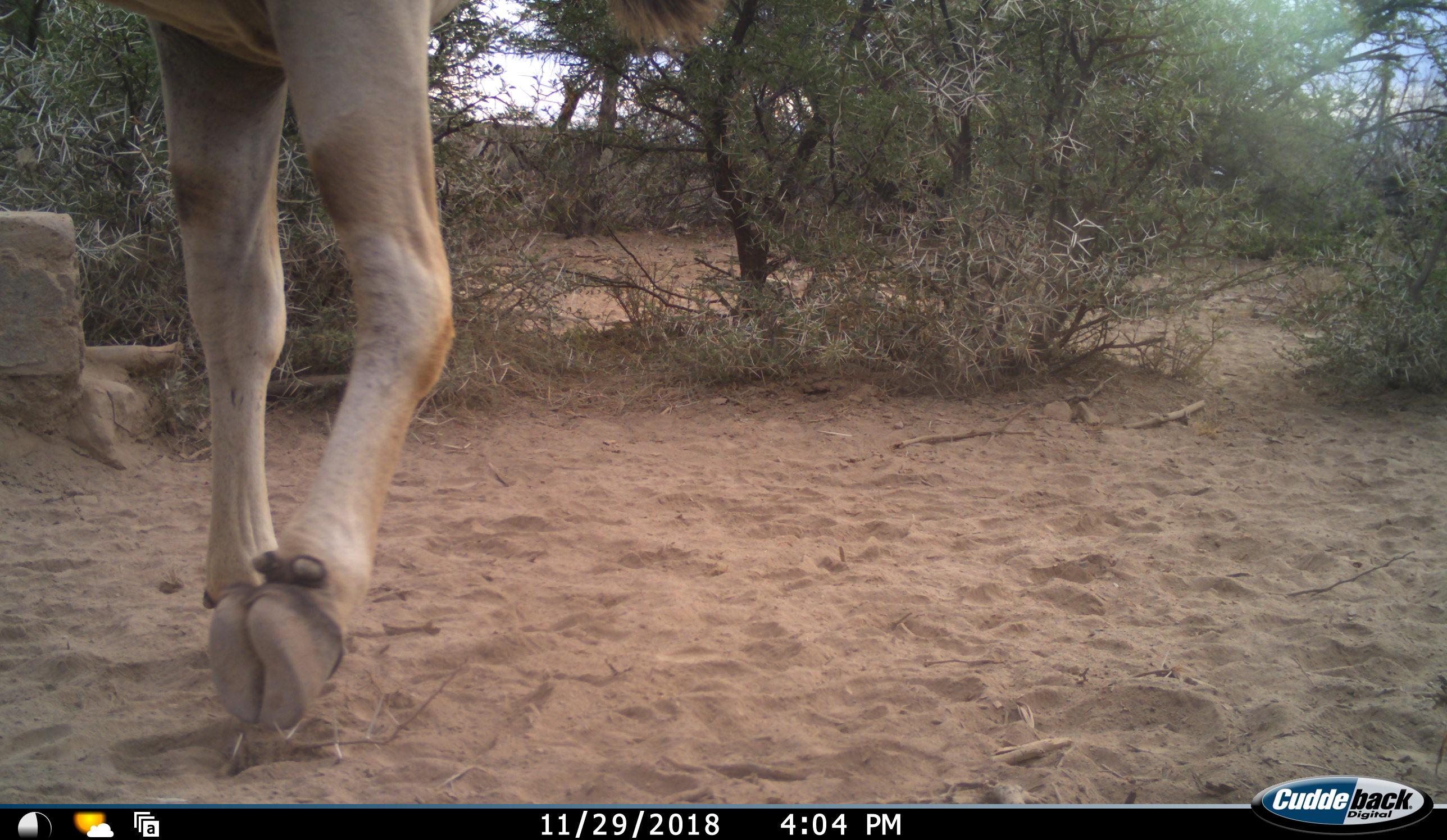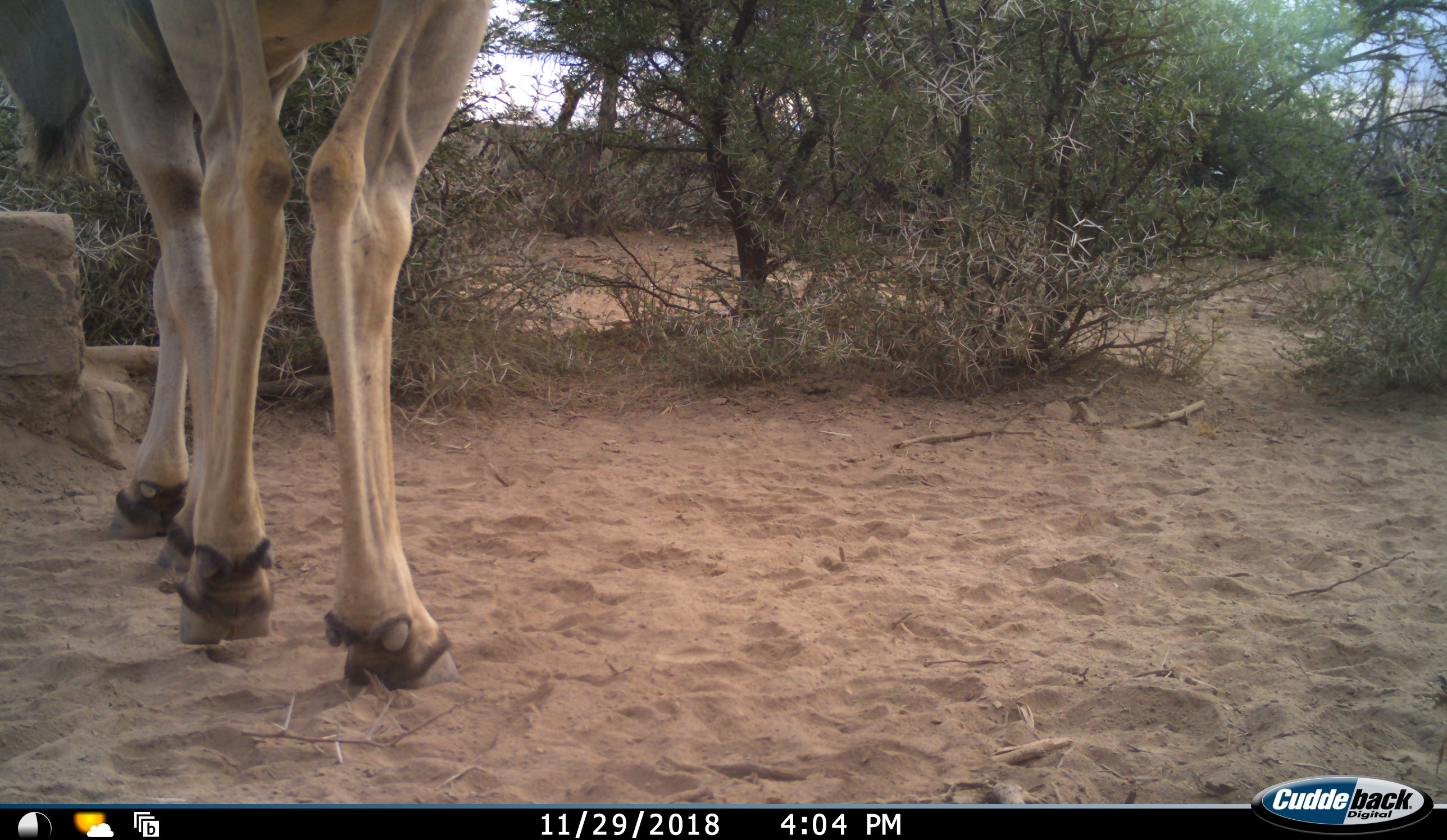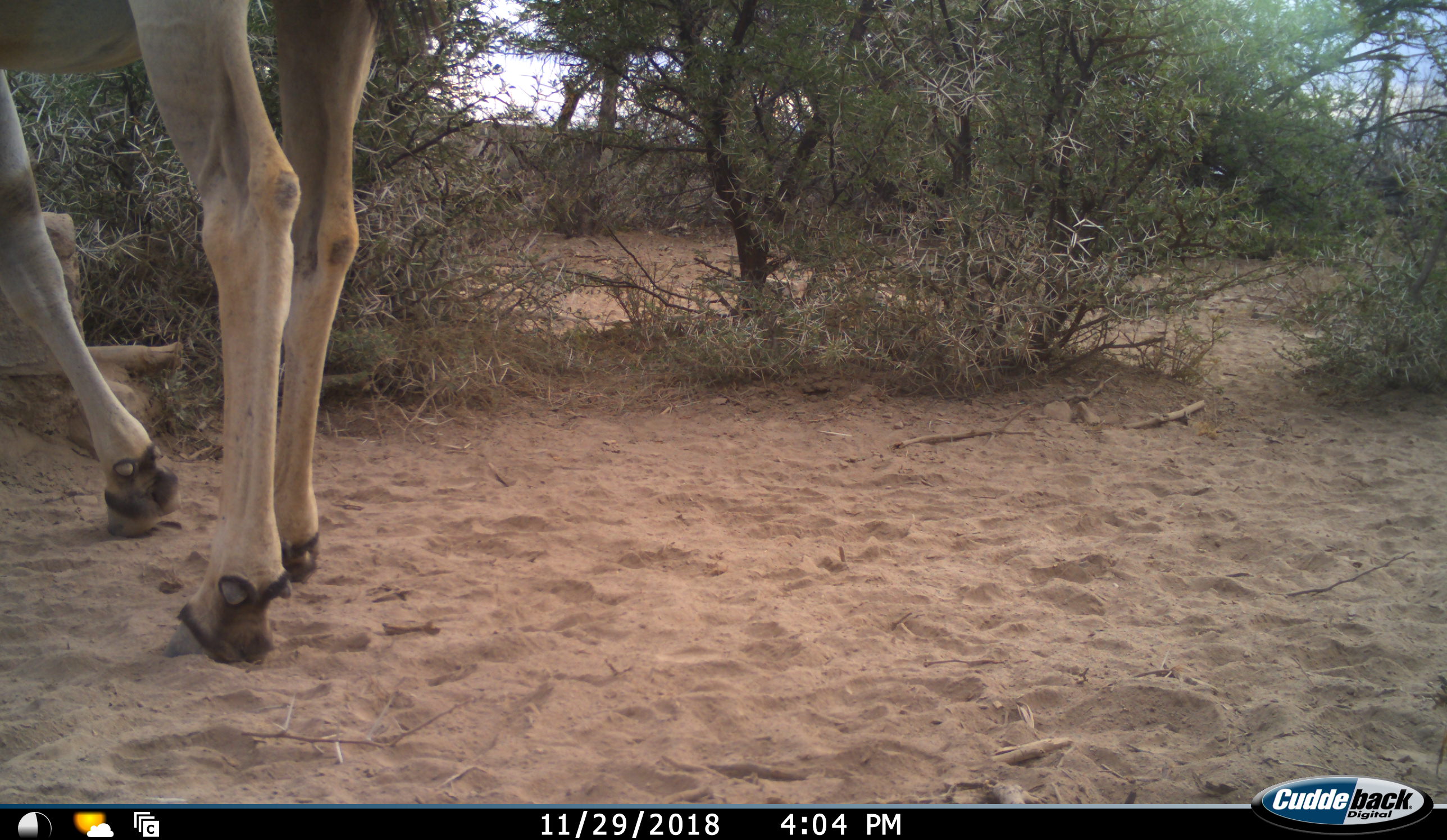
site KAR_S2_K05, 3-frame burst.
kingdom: Animalia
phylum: Chordata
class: Mammalia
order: Artiodactyla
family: Bovidae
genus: Tragelaphus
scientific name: Tragelaphus oryx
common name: eland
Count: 1.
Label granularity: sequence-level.